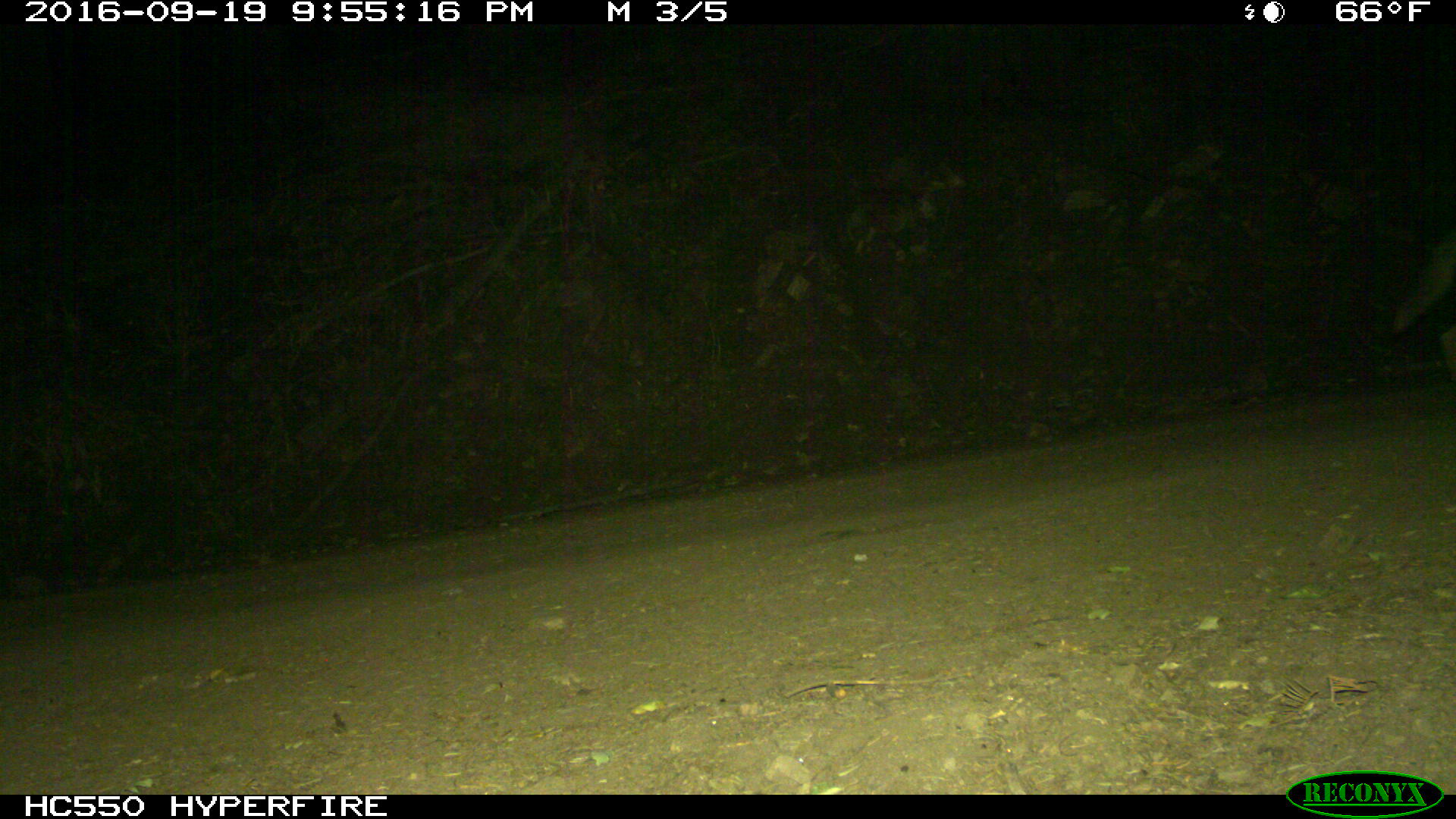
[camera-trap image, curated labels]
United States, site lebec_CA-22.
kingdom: Animalia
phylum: Chordata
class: Mammalia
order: Carnivora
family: Canidae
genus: Canis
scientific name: Canis latrans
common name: coyote